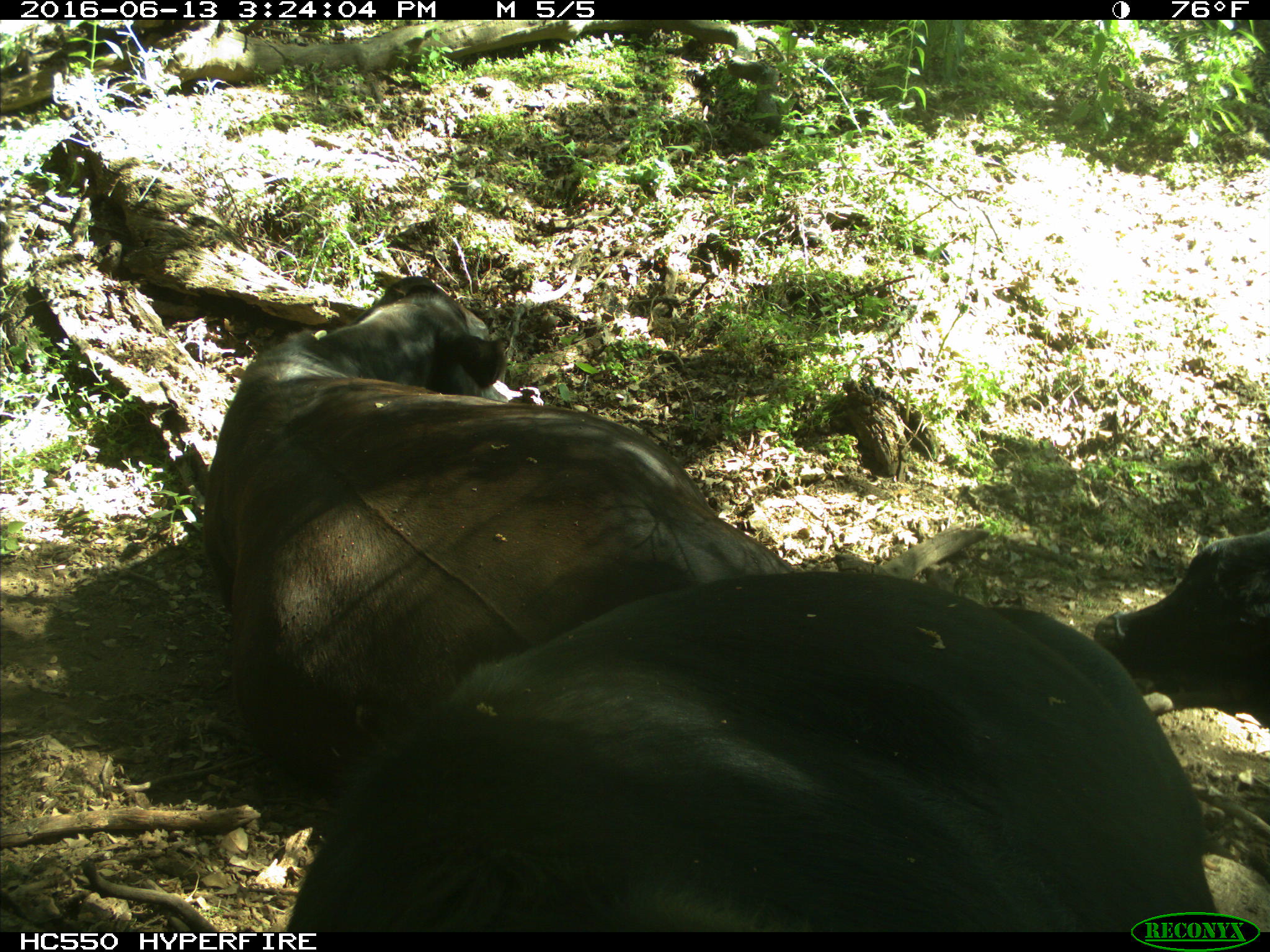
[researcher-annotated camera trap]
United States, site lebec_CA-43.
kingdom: Animalia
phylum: Chordata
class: Mammalia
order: Artiodactyla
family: Bovidae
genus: Bos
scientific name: Bos taurus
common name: domestic cow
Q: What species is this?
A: Bos taurus (domestic cow).